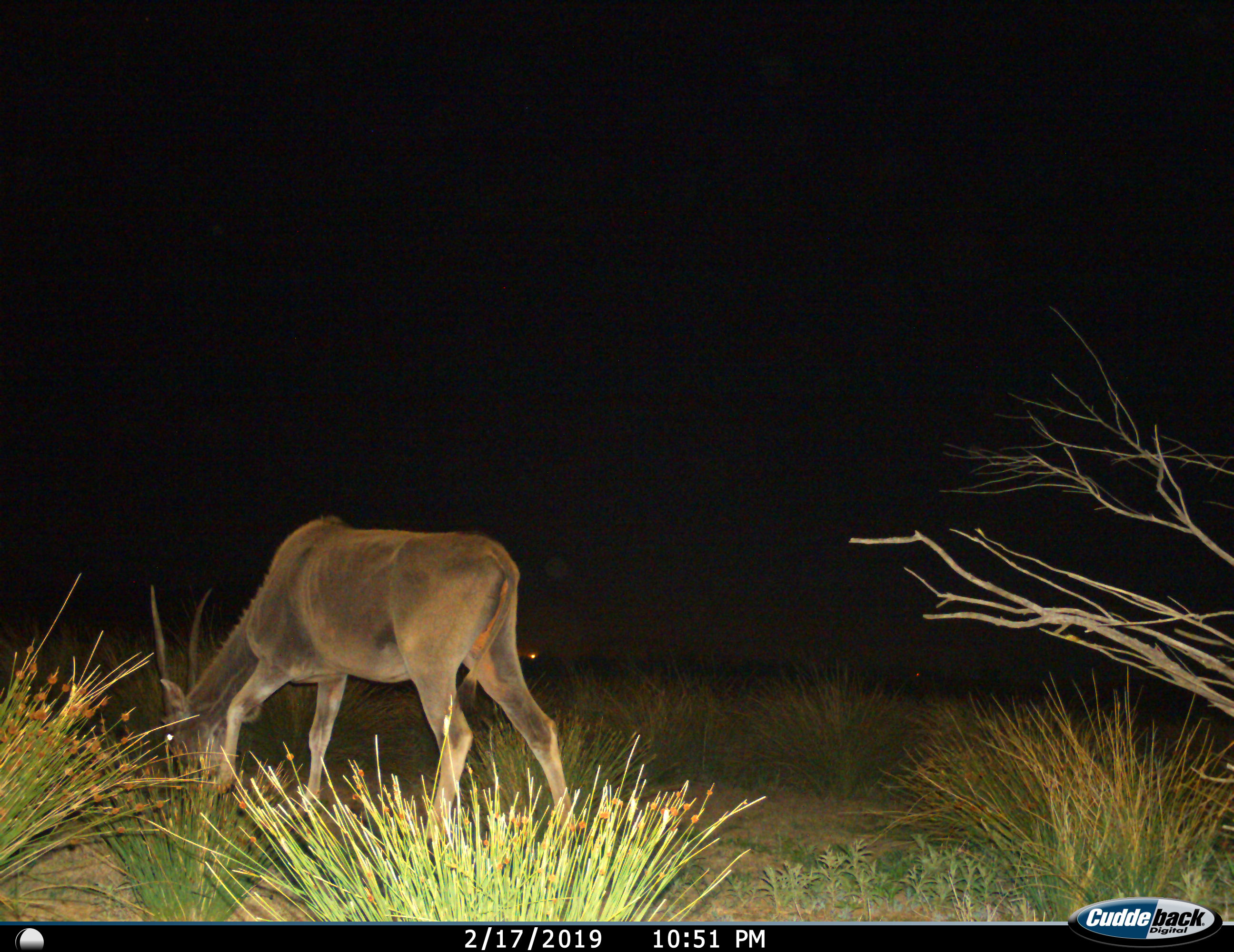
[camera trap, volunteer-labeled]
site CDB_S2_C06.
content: unidentified animal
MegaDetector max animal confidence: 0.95